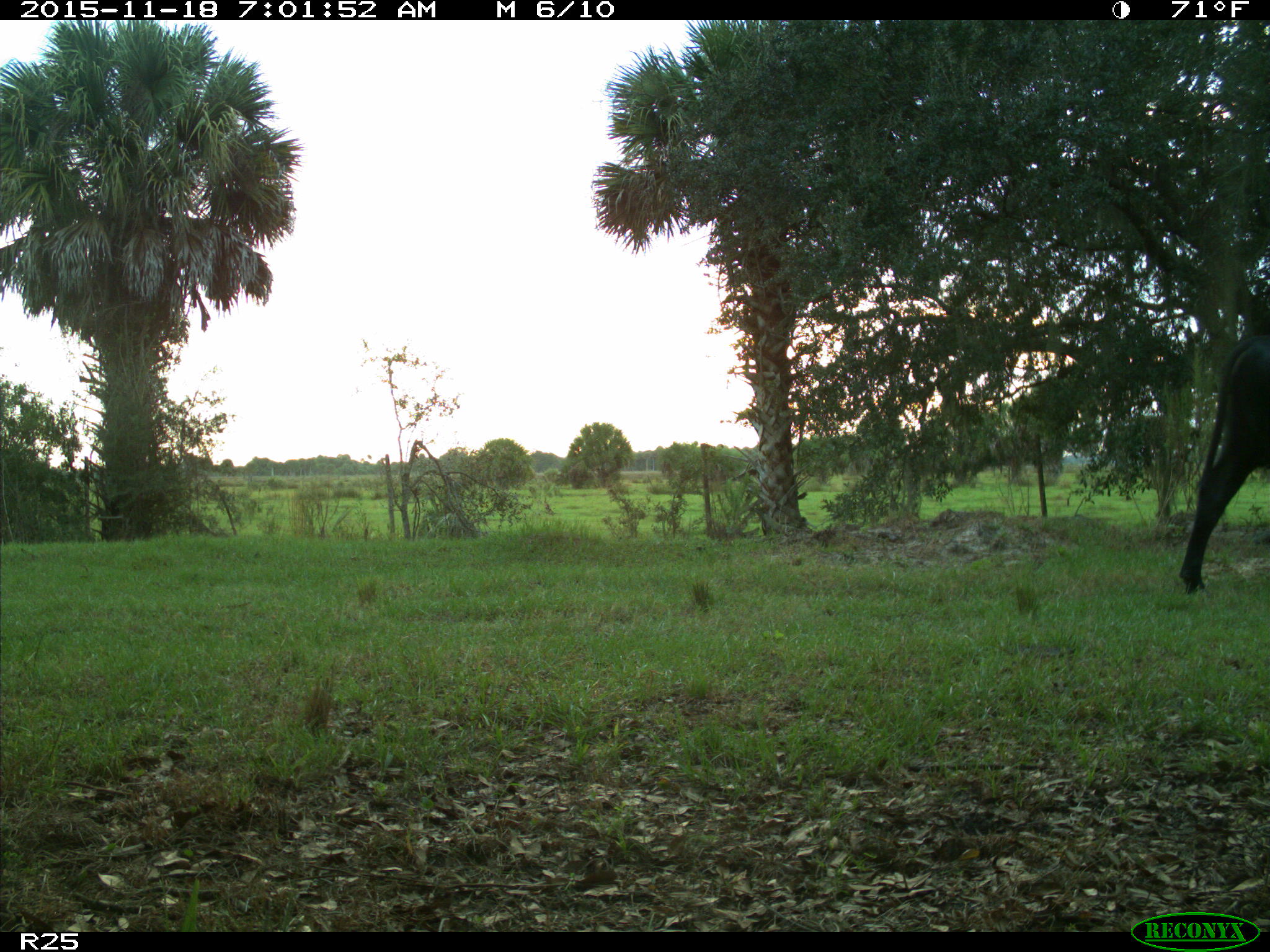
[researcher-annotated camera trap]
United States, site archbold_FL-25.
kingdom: Animalia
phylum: Chordata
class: Mammalia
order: Artiodactyla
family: Bovidae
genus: Bos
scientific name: Bos taurus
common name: domestic cow